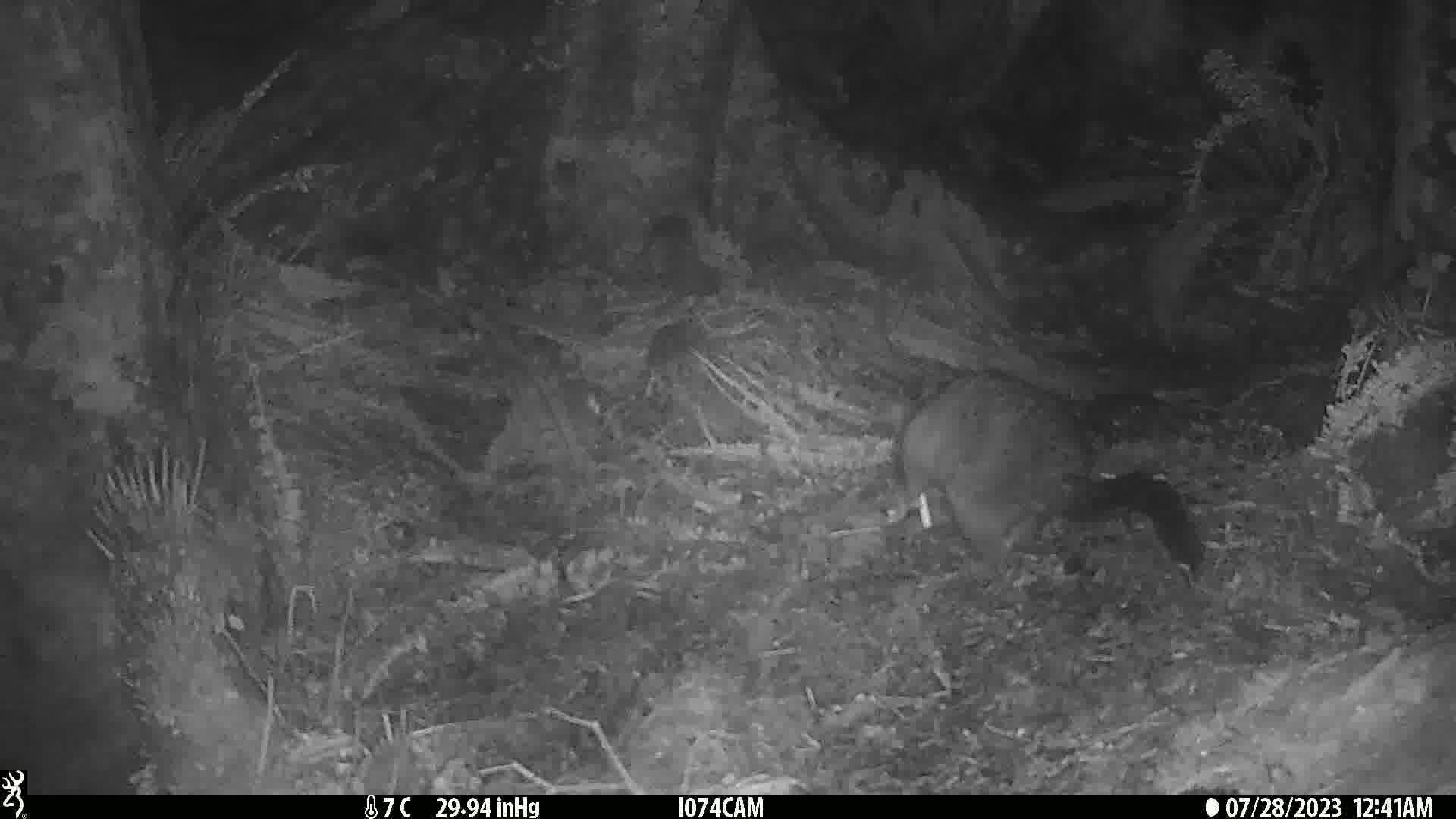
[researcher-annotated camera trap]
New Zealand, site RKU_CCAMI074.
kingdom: Animalia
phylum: Chordata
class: Mammalia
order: Diprotodontia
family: Phalangeridae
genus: Trichosurus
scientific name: Trichosurus vulpecula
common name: common brushtail possum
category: possum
Possum (common brushtail possum) (Trichosurus vulpecula).